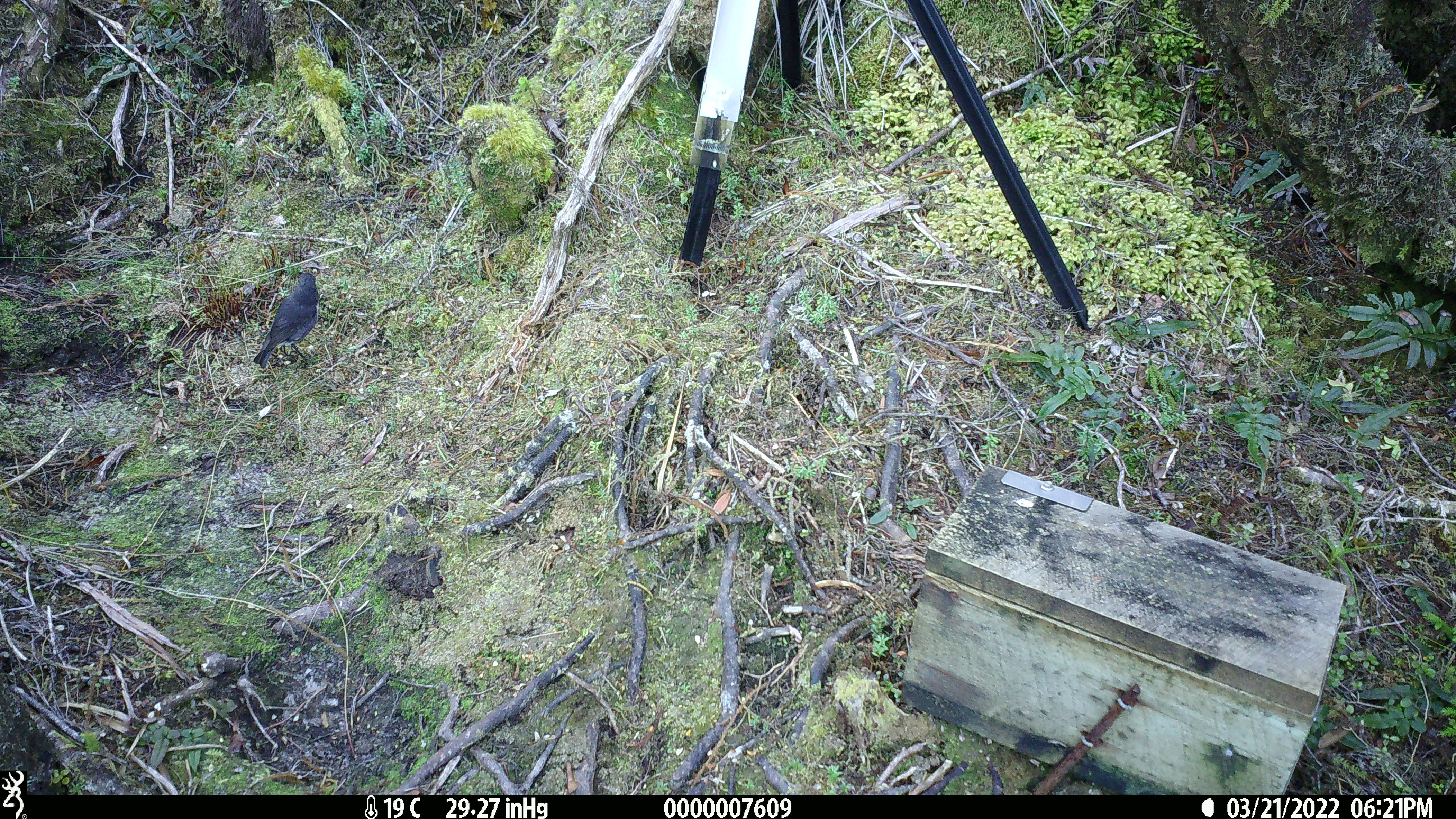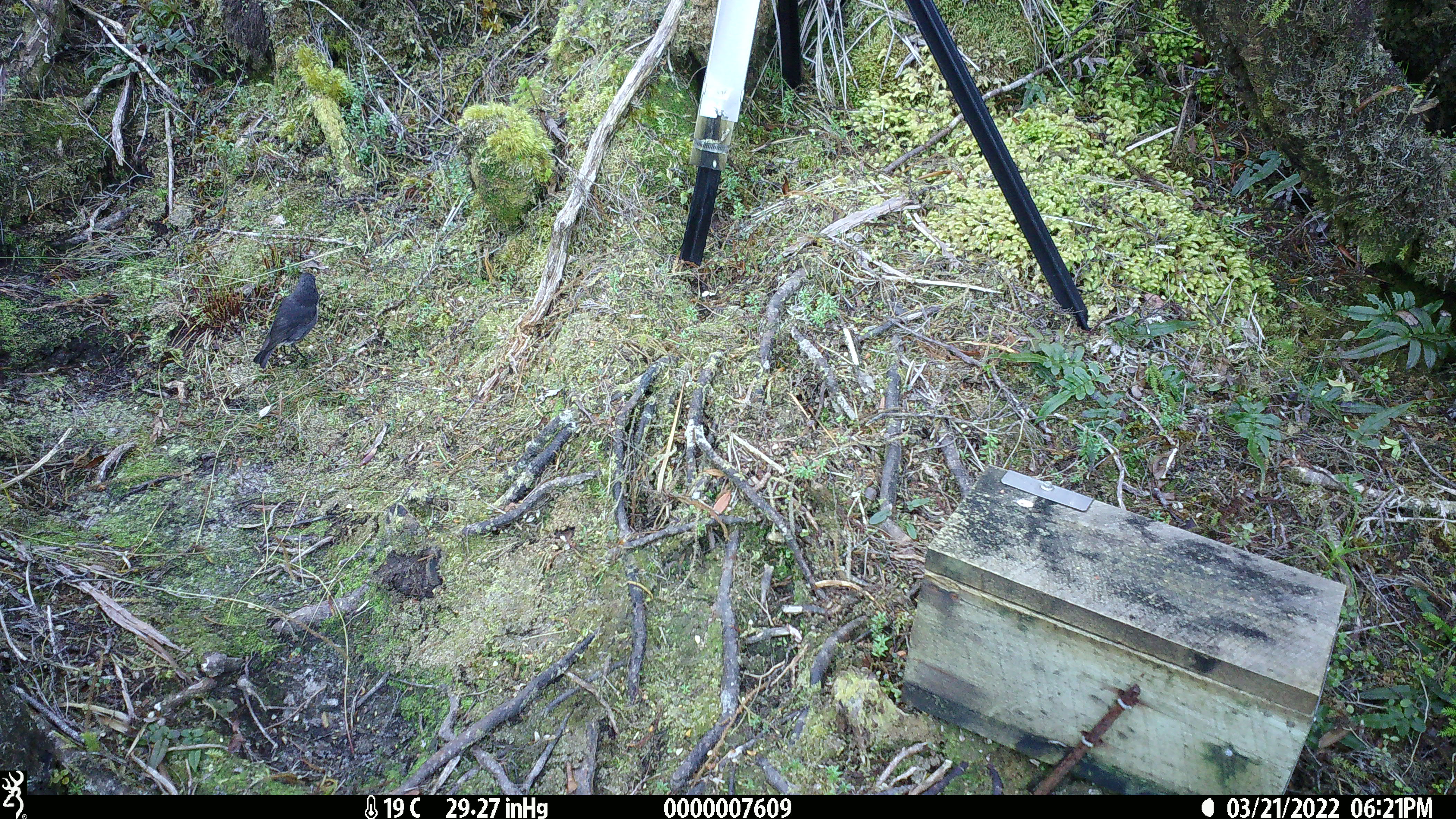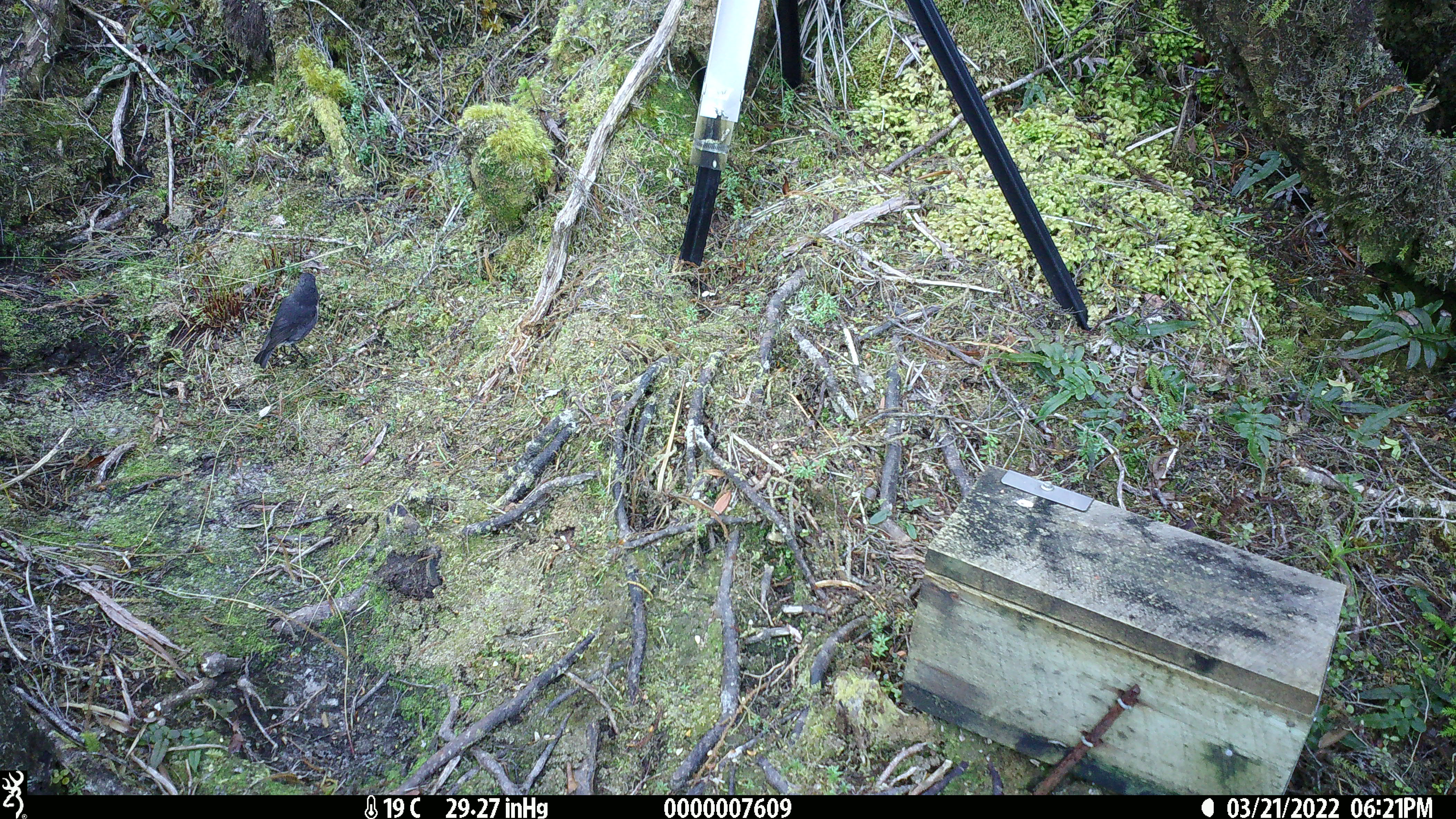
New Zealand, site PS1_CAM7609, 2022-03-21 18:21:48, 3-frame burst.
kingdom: Animalia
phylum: Chordata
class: Aves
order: Passeriformes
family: Petroicidae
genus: Petroica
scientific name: Petroica australis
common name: new zealand robin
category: robin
Robin (new zealand robin) (Petroica australis).